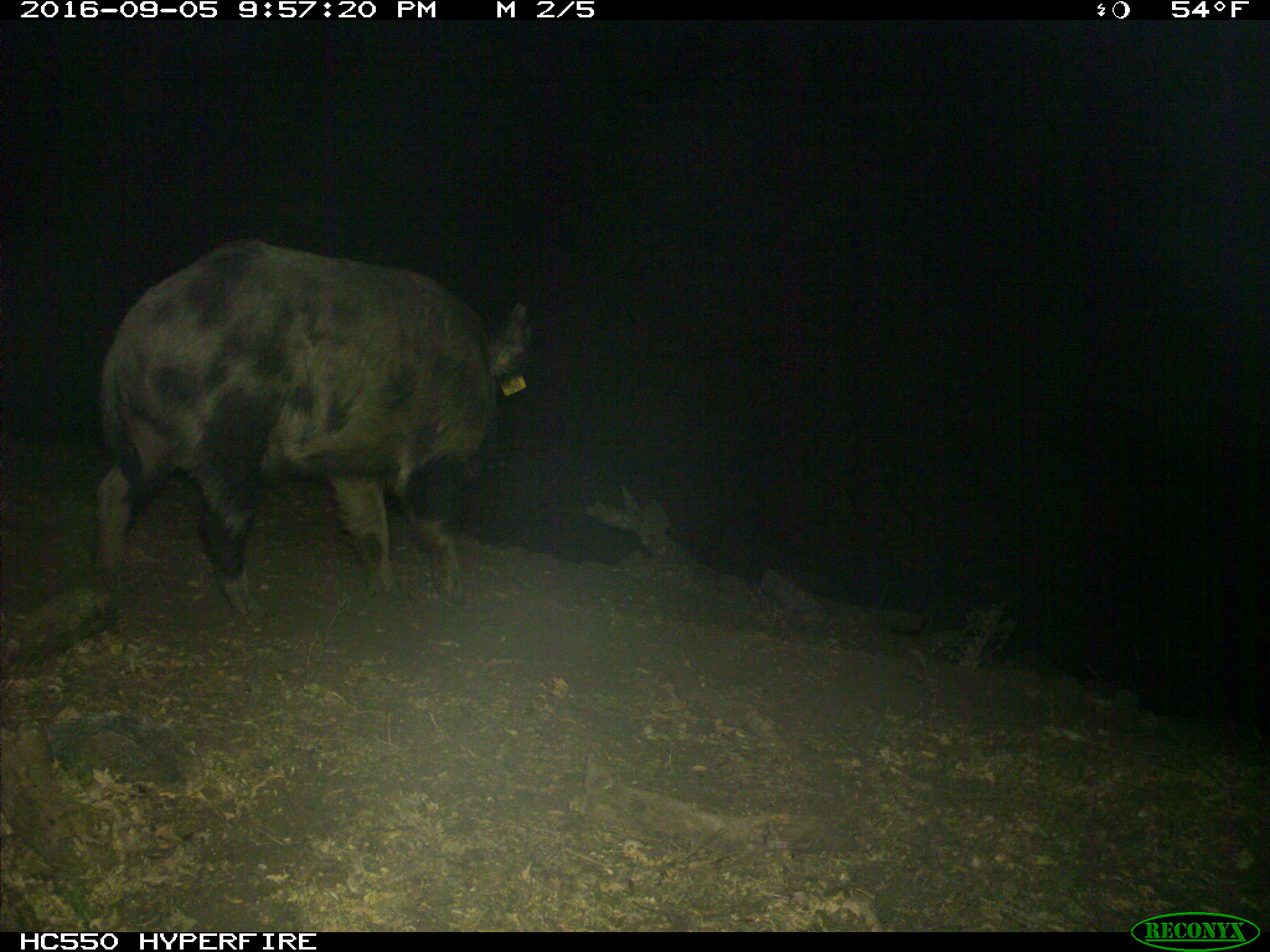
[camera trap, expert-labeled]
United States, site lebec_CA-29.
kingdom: Animalia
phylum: Chordata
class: Mammalia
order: Artiodactyla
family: Suidae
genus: Sus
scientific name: Sus scrofa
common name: wild boar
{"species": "Sus scrofa (wild boar)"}